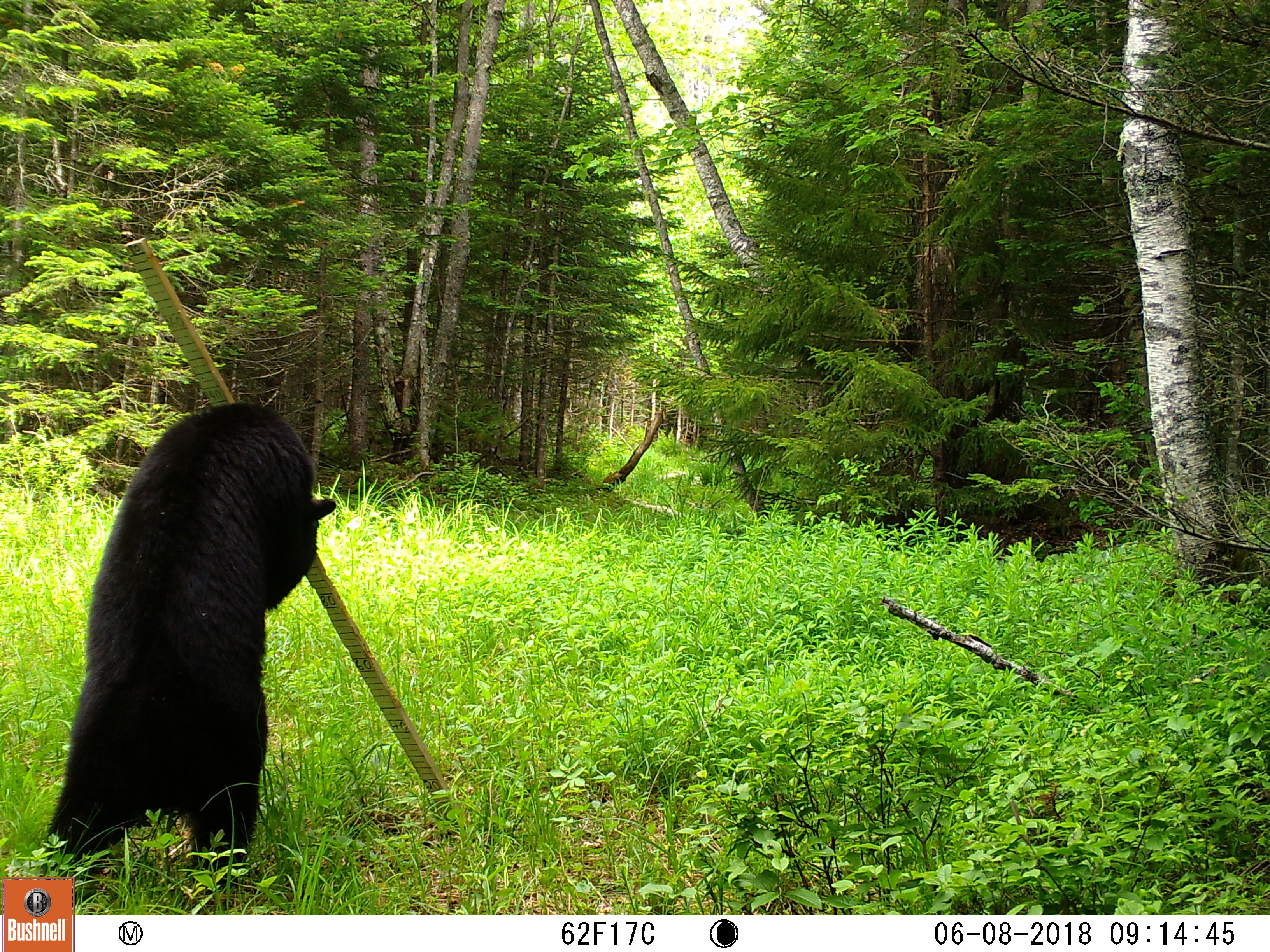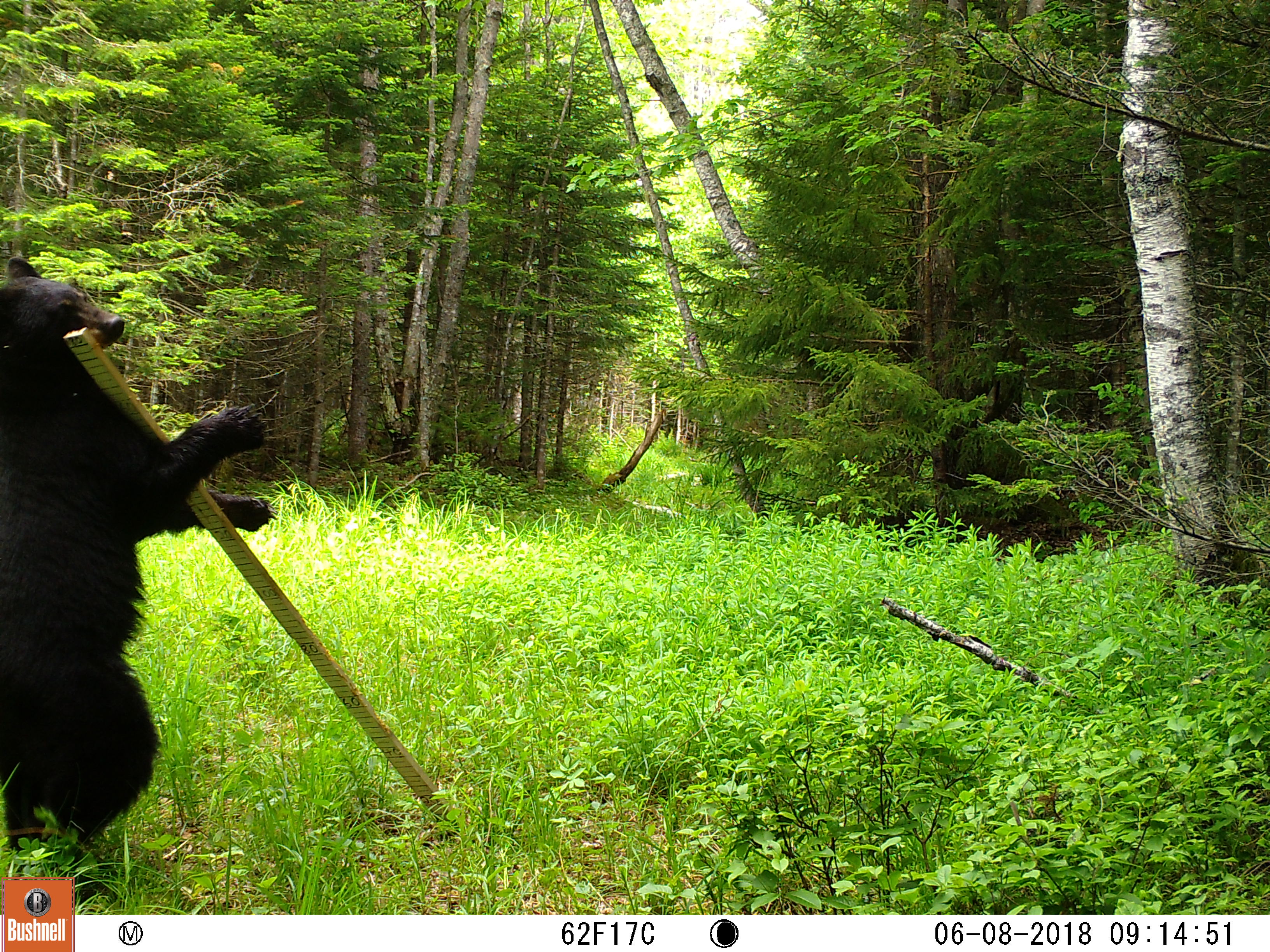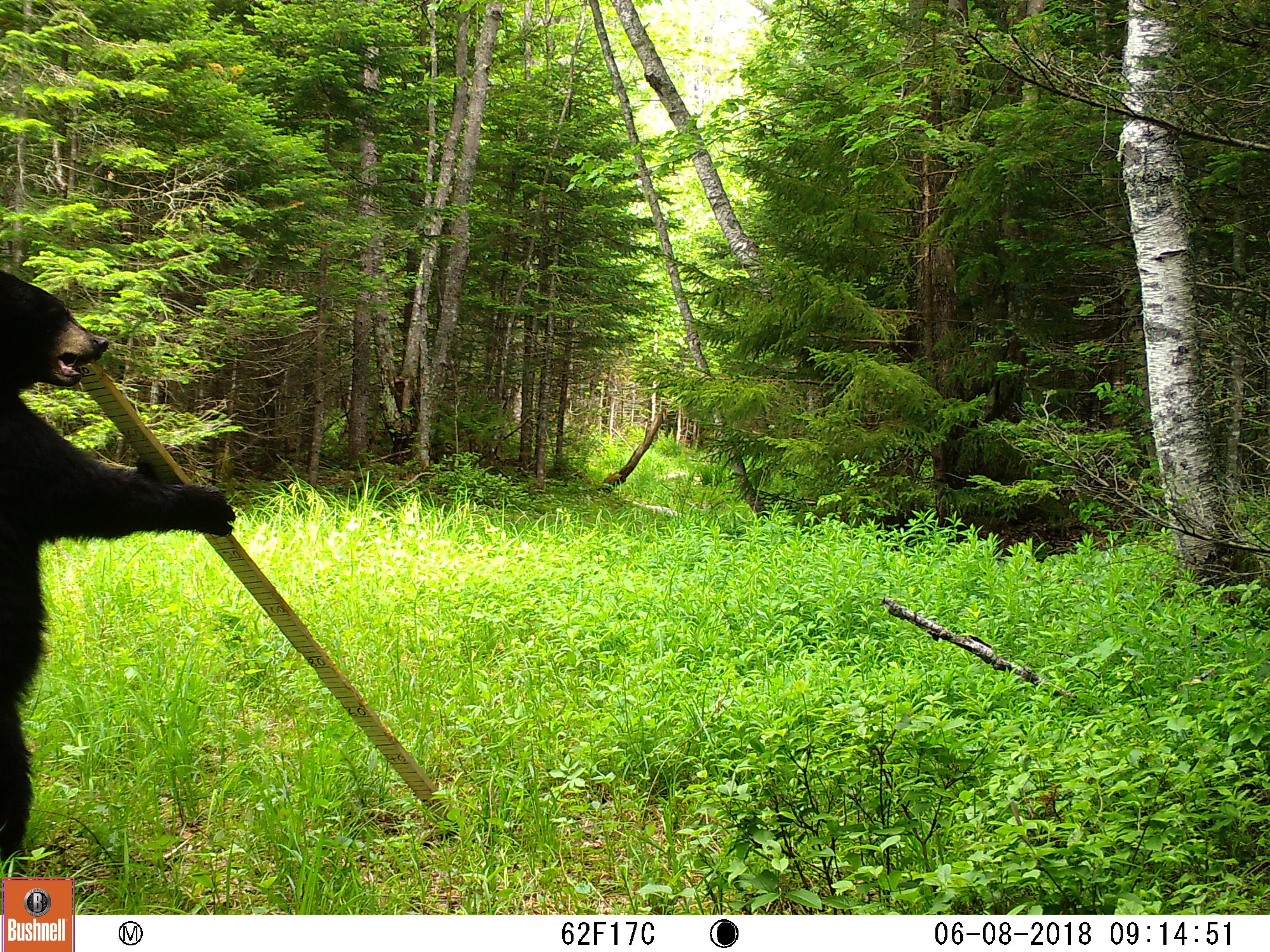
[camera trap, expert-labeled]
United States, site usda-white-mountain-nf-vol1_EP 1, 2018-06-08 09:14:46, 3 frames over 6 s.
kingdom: Animalia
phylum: Chordata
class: Mammalia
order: Carnivora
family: Ursidae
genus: Ursus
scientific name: Ursus americanus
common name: black bear